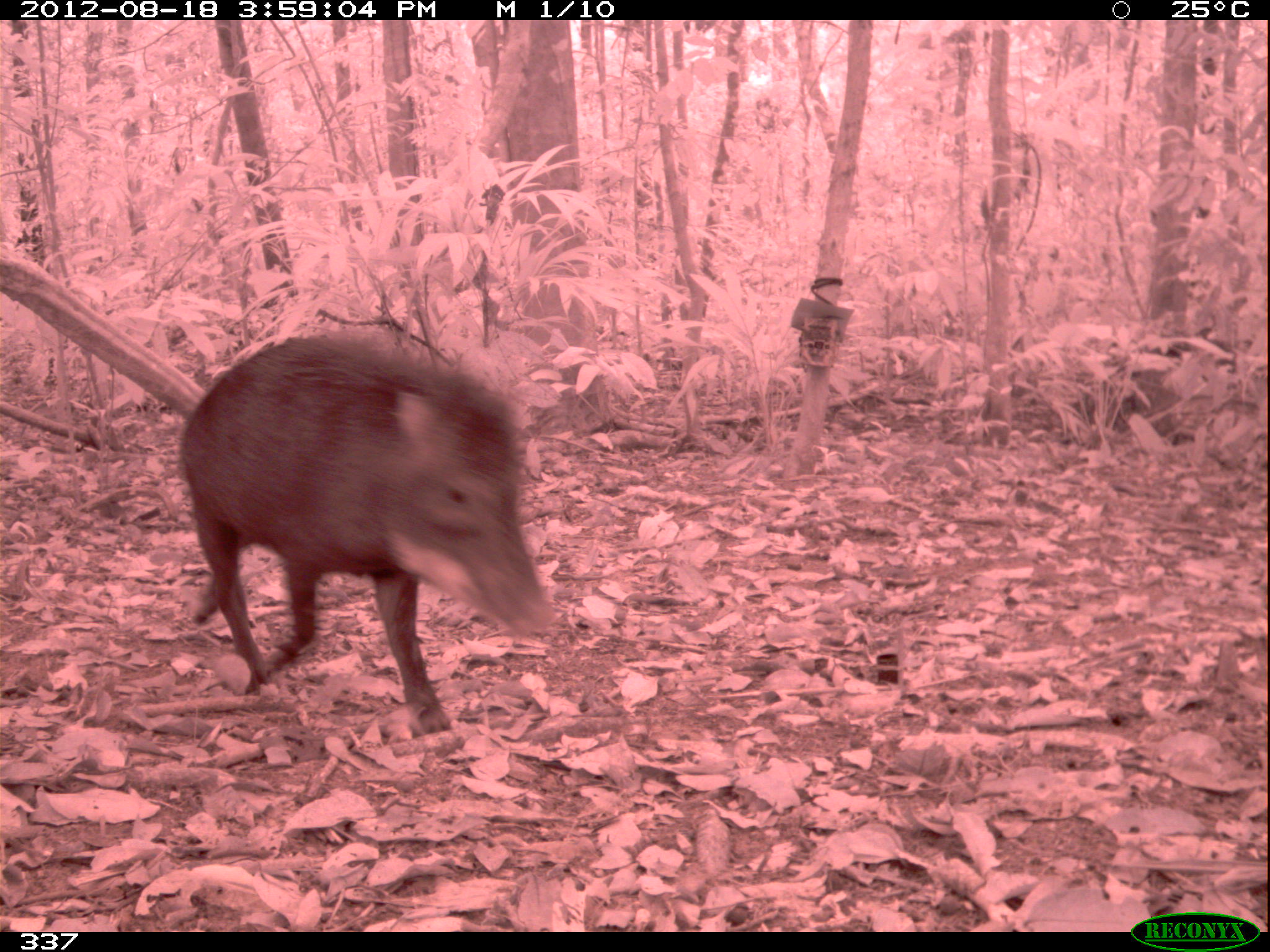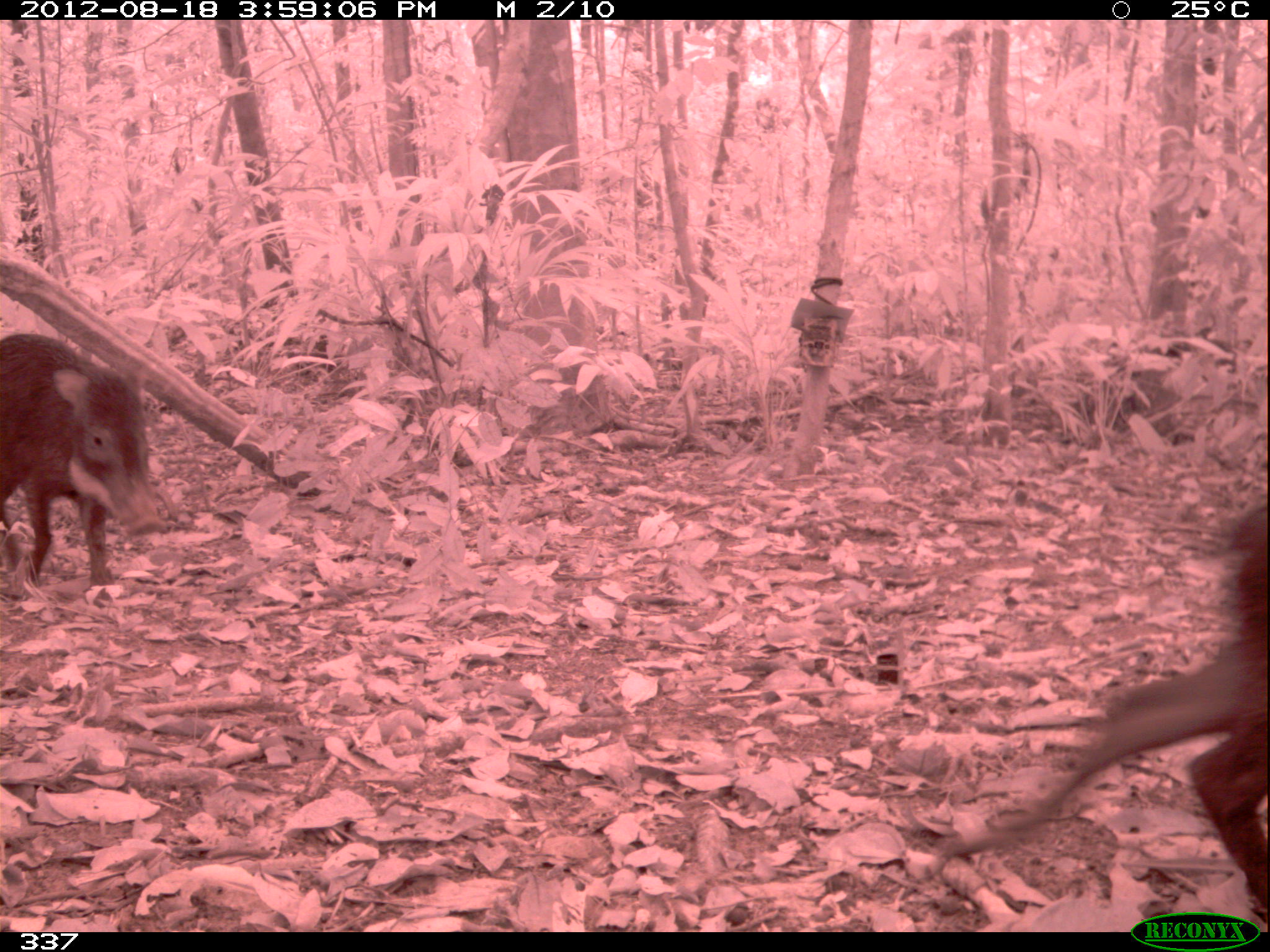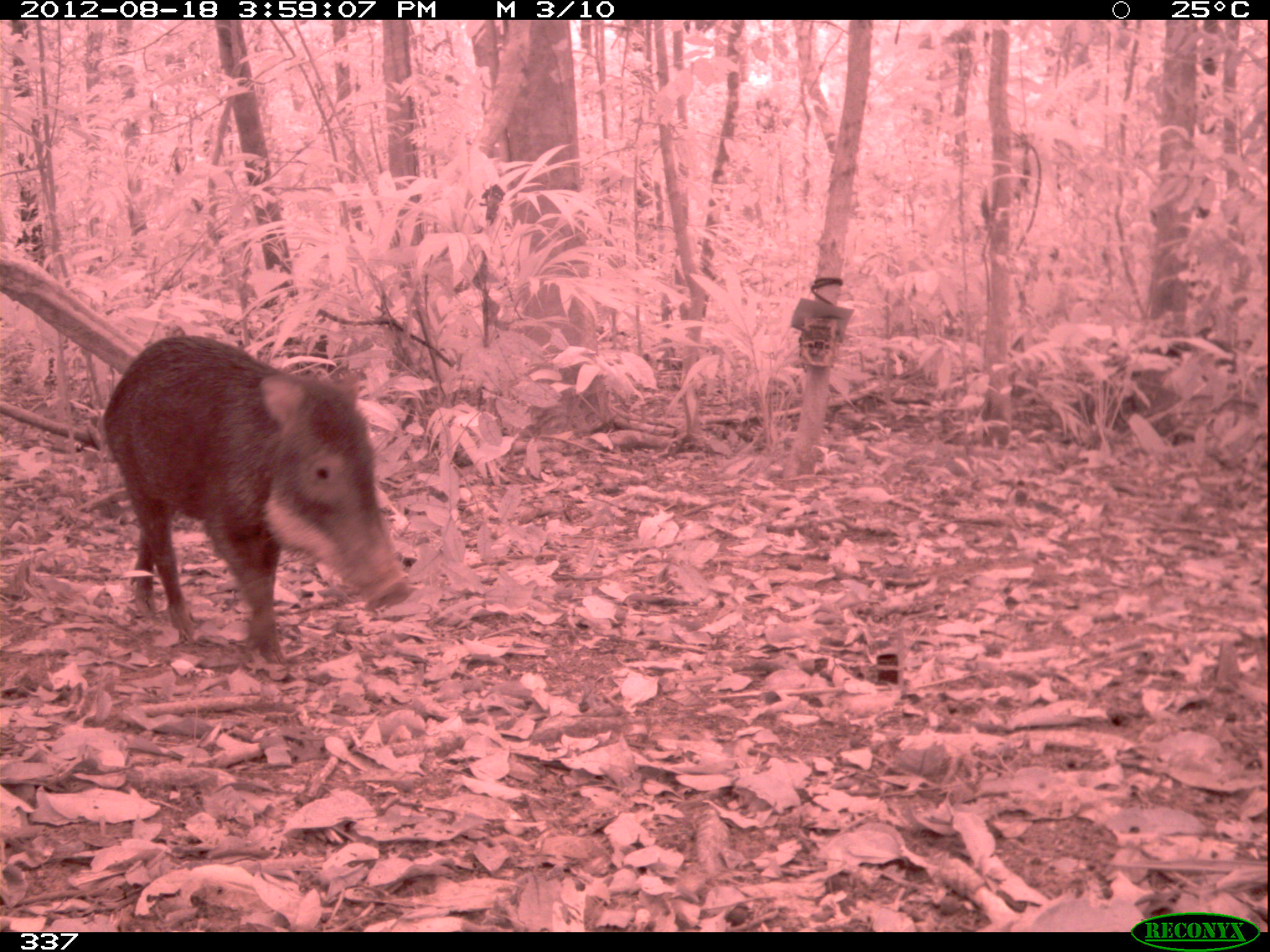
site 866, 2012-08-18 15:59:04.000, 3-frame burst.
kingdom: Animalia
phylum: Chordata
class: Mammalia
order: Artiodactyla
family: Tayassuidae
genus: Tayassu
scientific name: Tayassu pecari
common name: white-lipped peccary